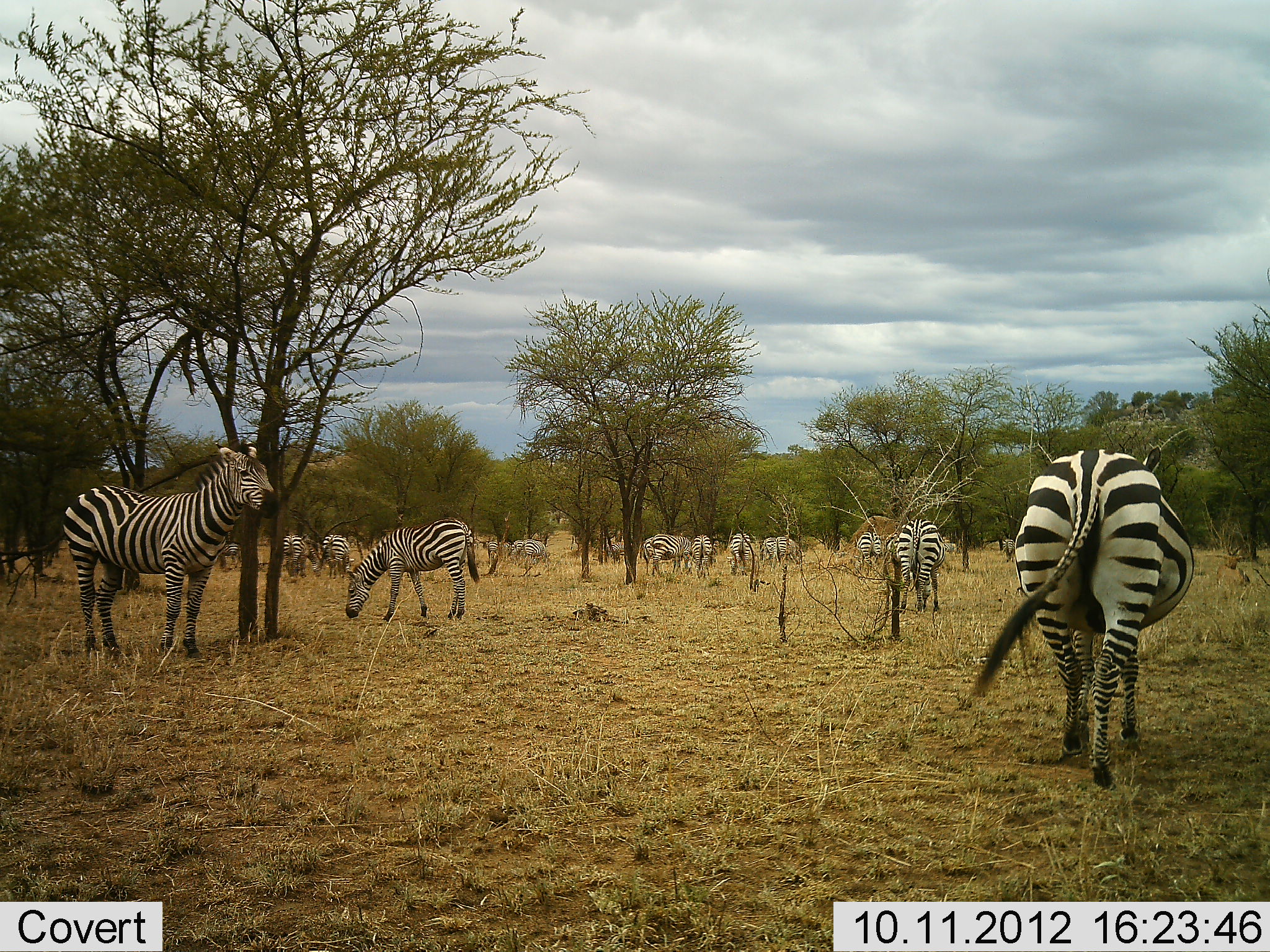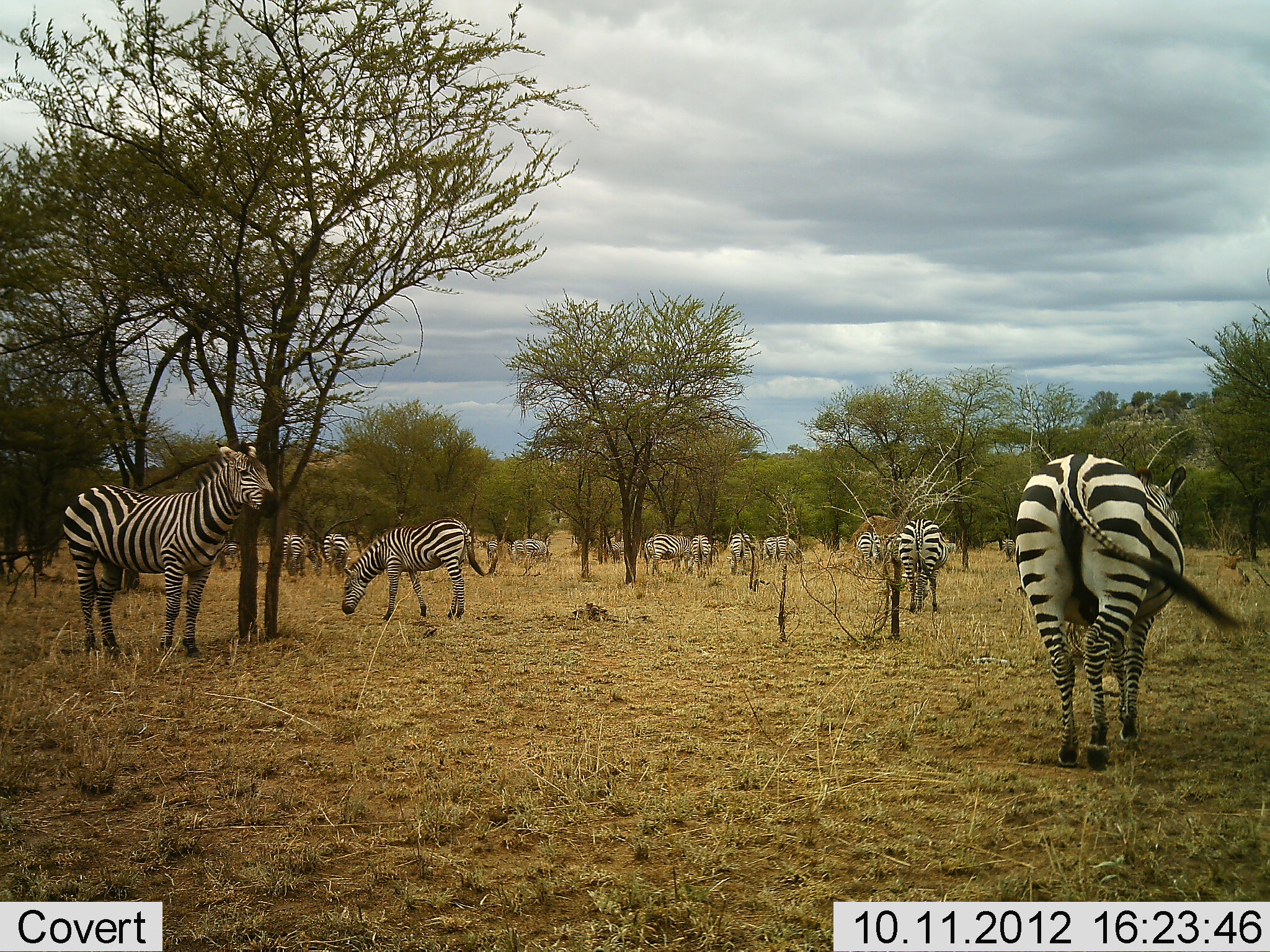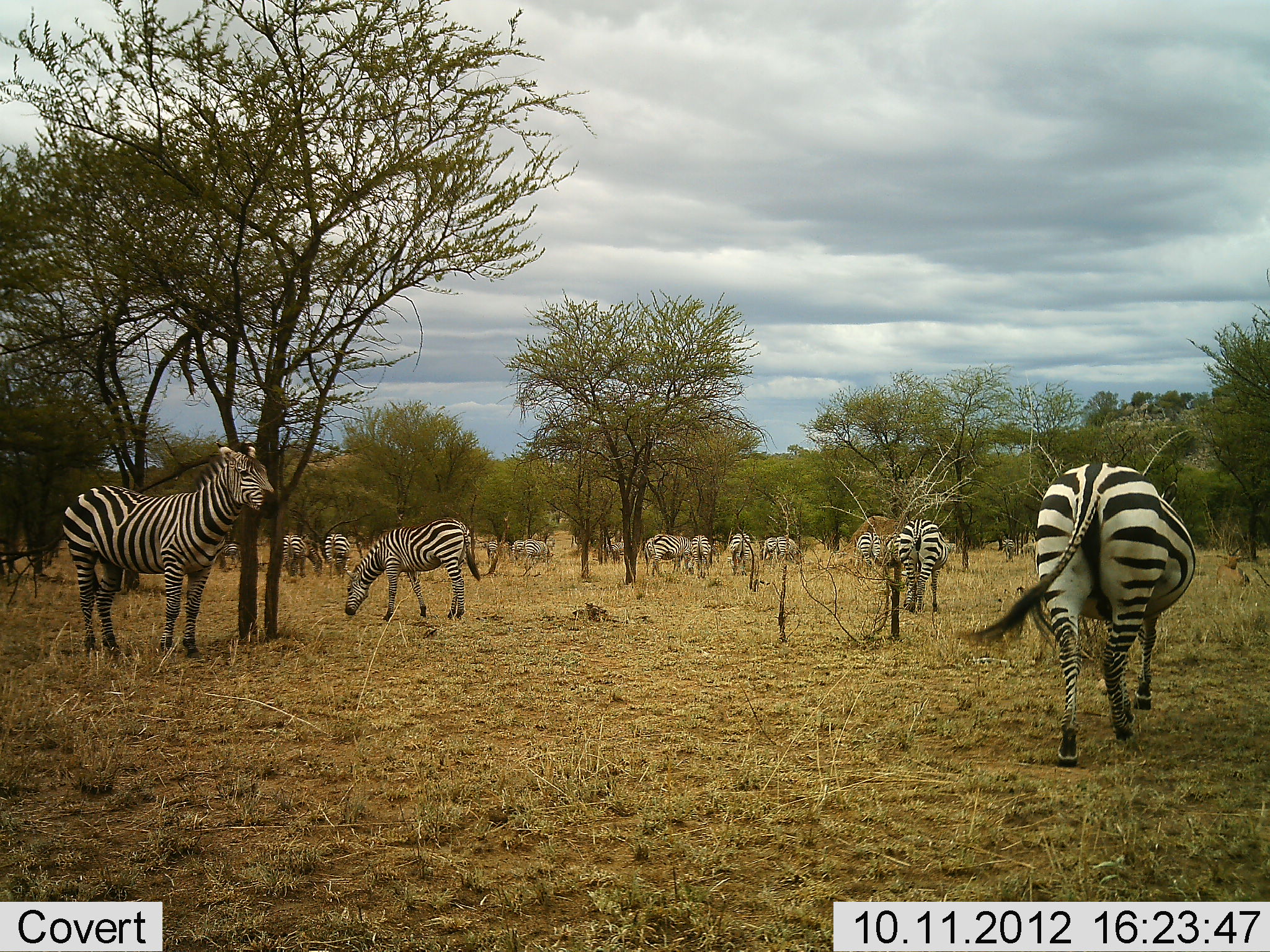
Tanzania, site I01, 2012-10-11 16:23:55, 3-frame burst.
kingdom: Animalia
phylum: Chordata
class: Mammalia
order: Perissodactyla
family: Equidae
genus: Equus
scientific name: Equus quagga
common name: plains zebra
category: zebra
Zebra (plains zebra) (Equus quagga), count 11-50. Behavior (volunteer vote fractions): standing 60%, resting 0%, moving 40%, interacting 0%. Young present (vote fraction): 0%. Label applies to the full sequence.